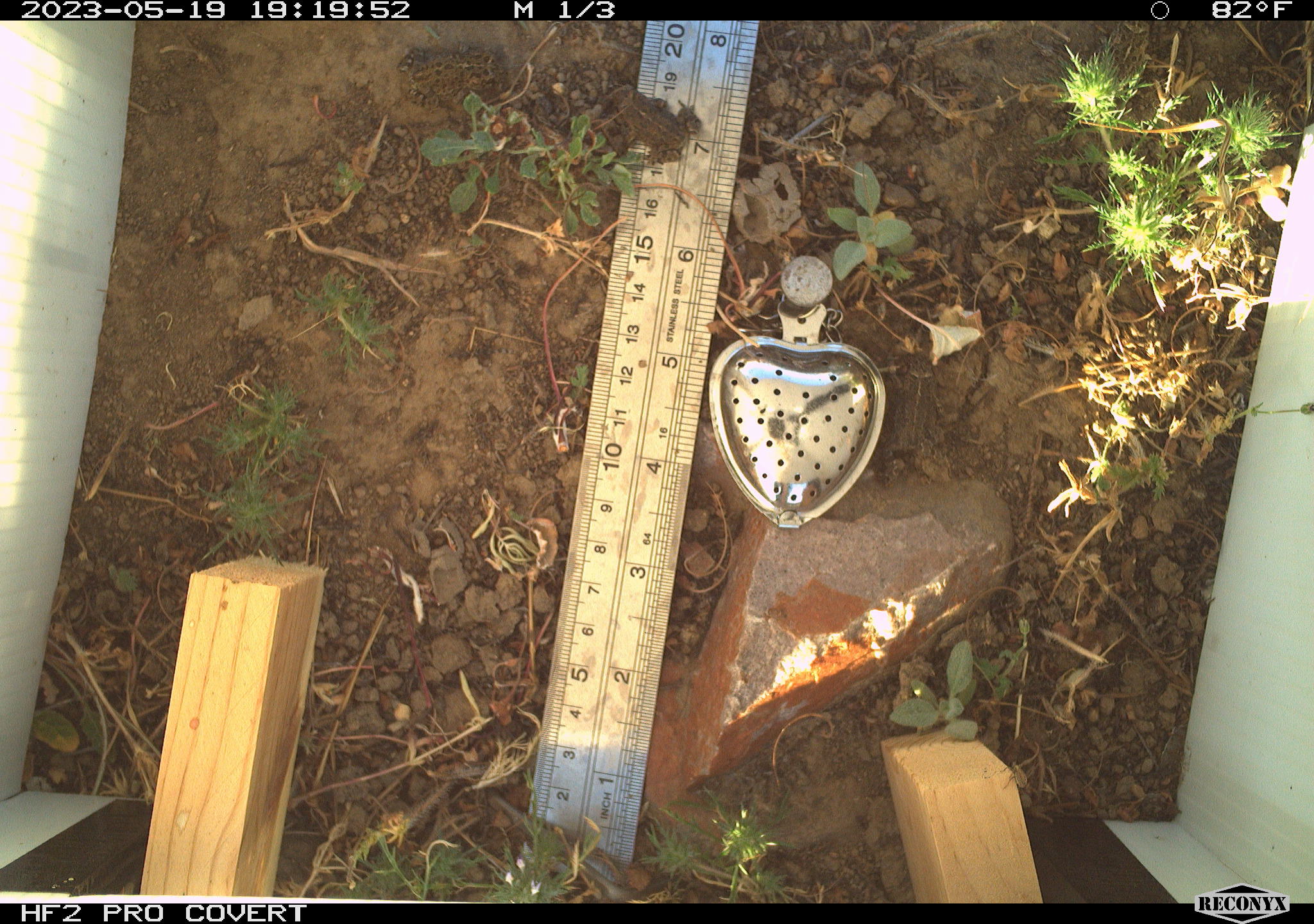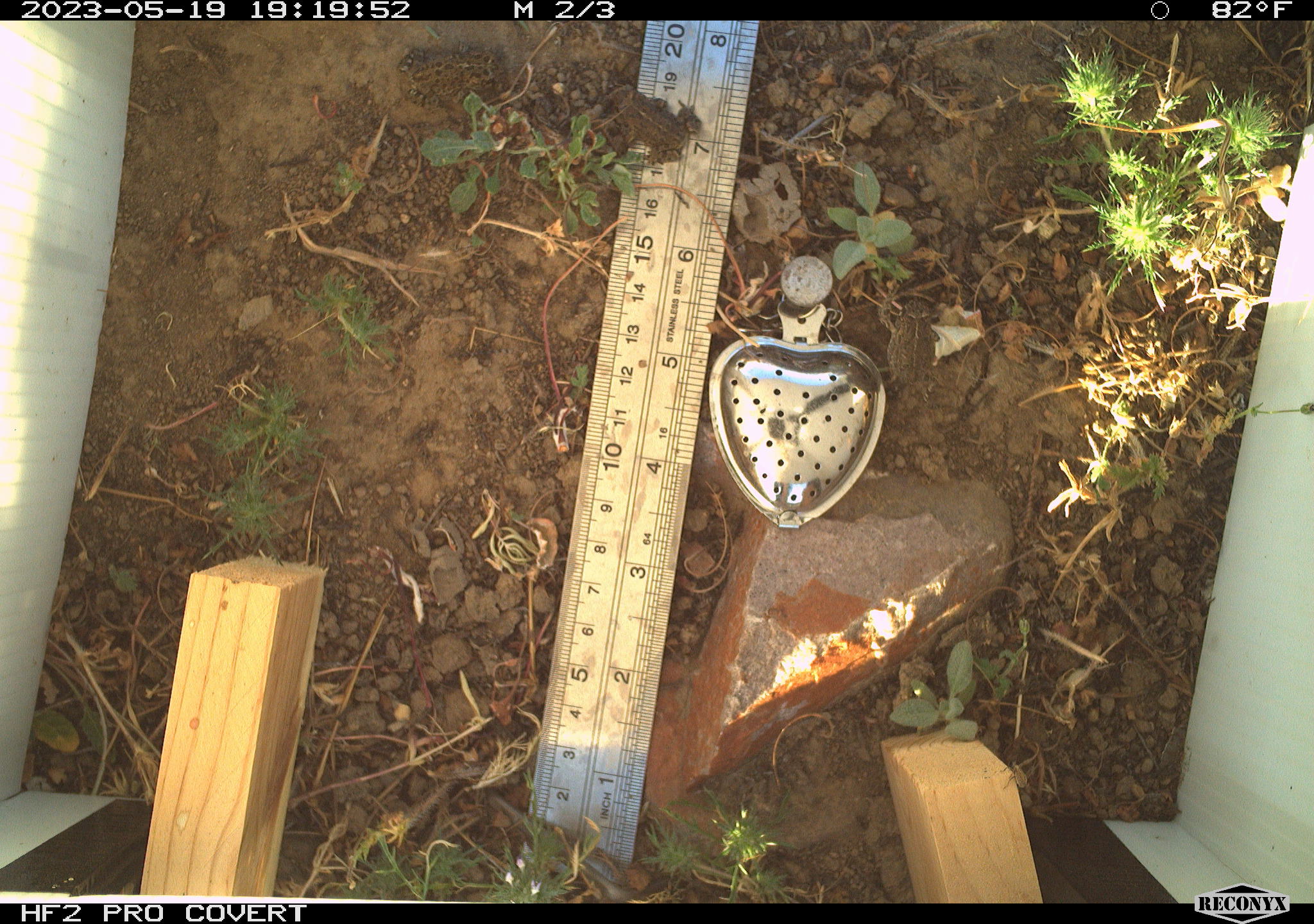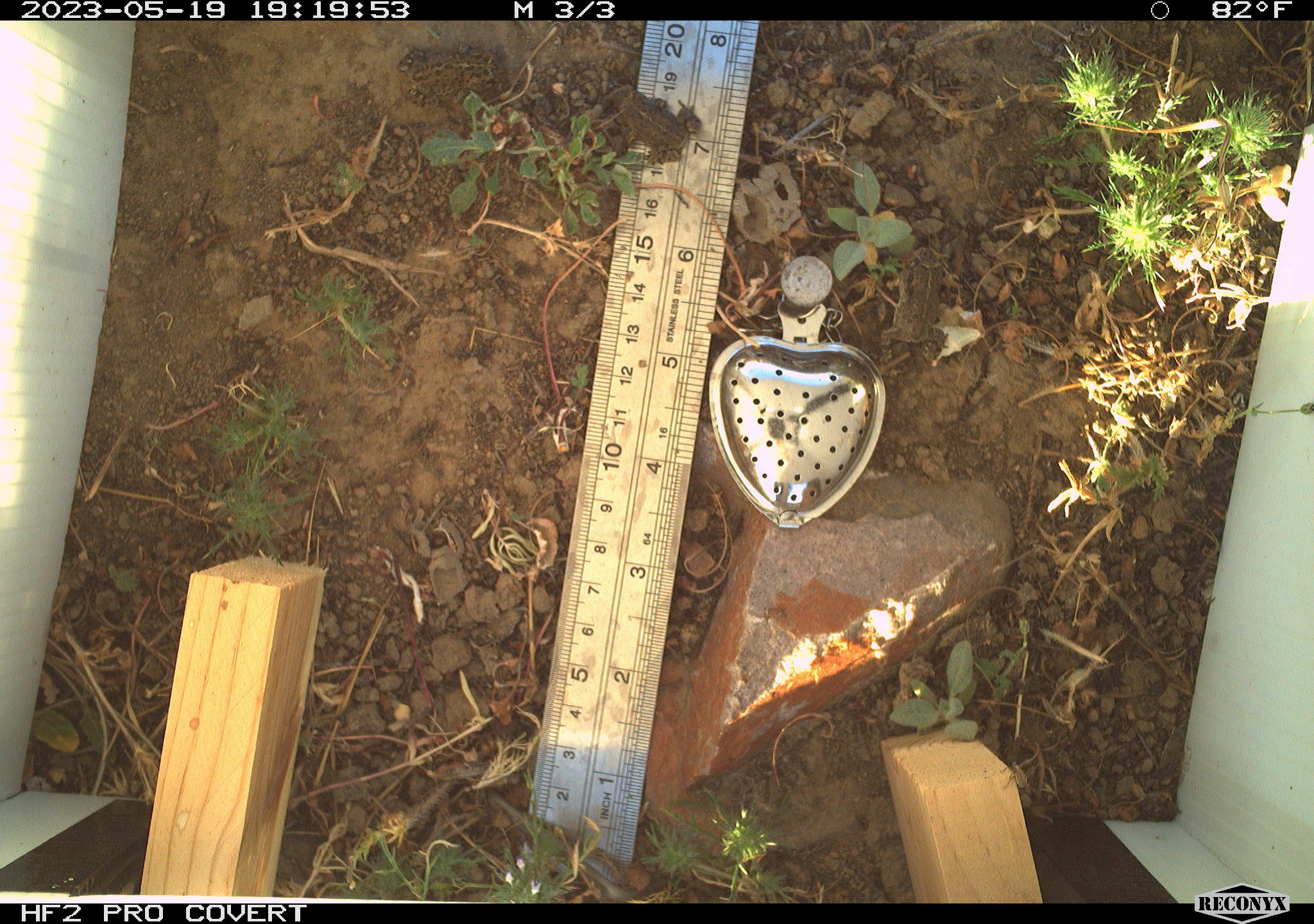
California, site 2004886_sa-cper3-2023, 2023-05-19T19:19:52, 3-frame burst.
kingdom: Animalia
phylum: Chordata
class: Amphibia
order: Anura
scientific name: Anura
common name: frogs